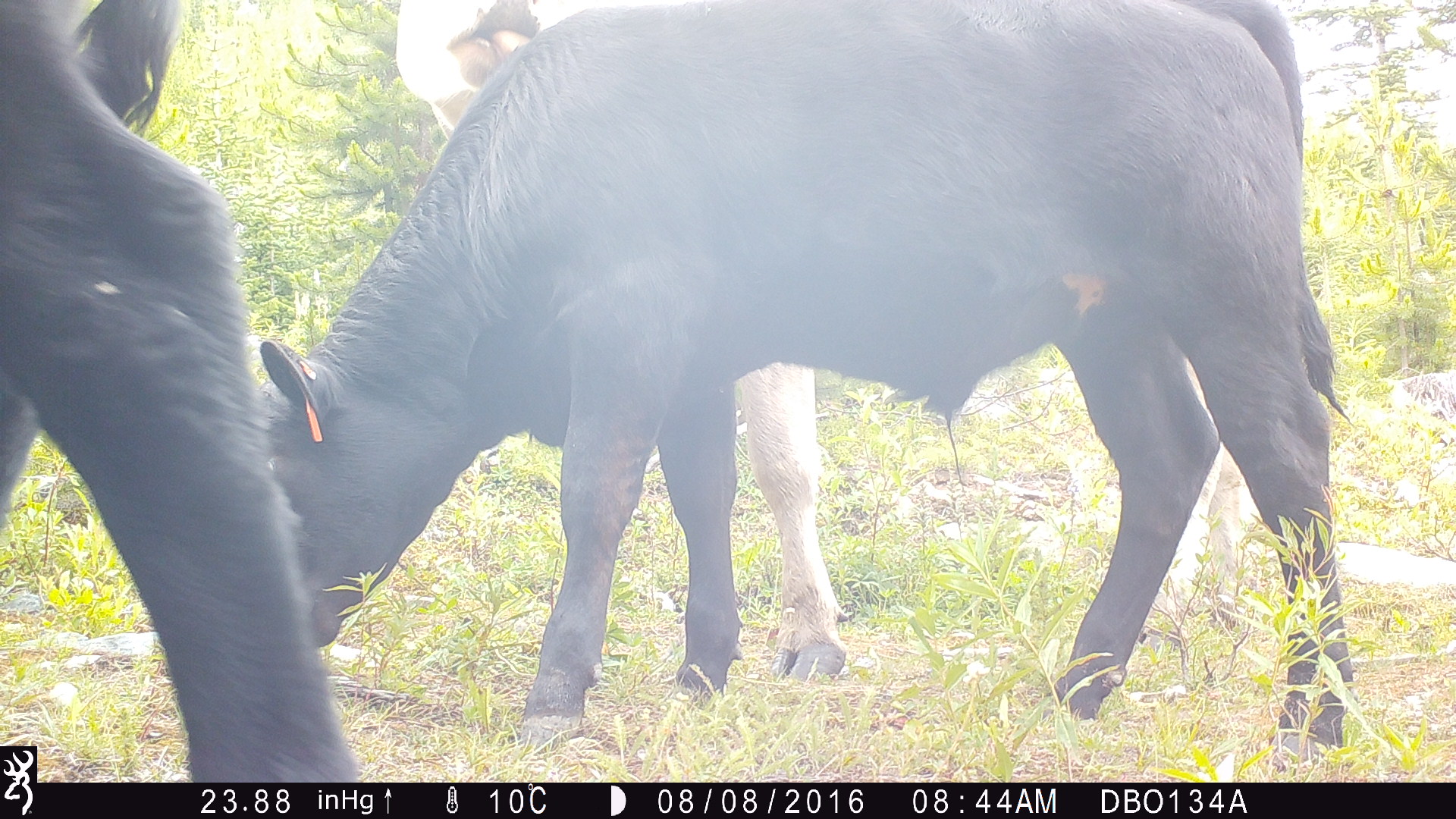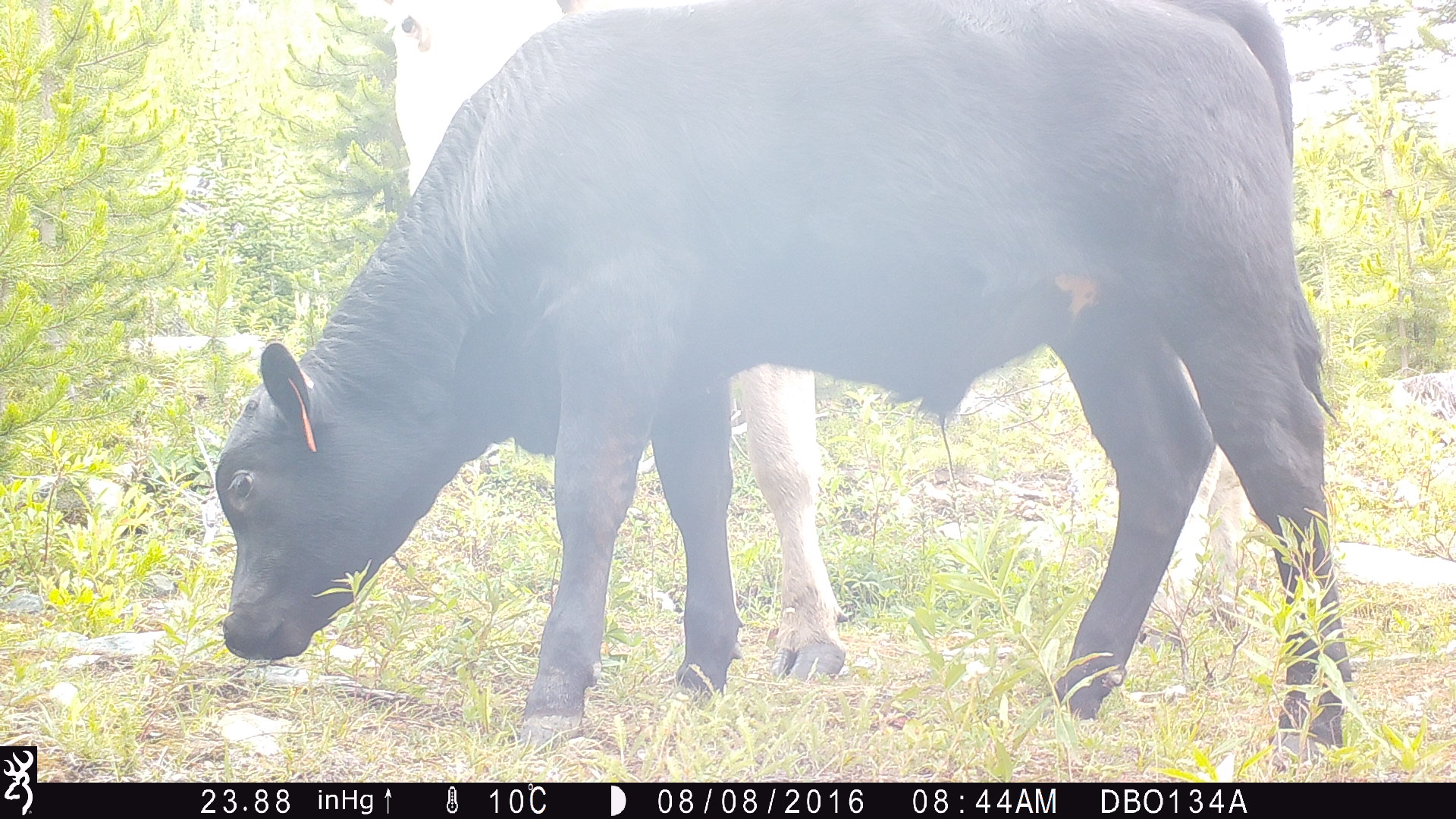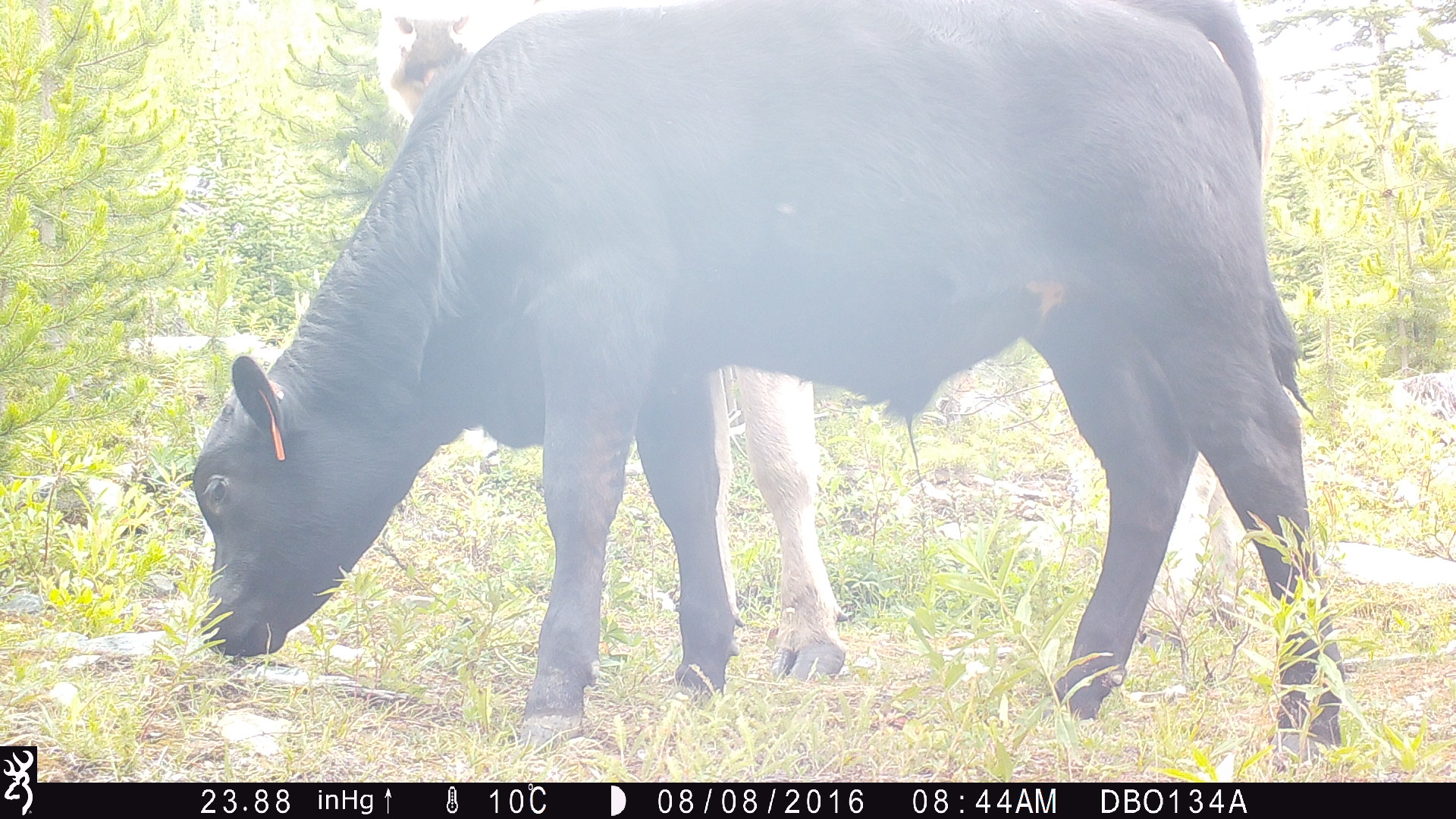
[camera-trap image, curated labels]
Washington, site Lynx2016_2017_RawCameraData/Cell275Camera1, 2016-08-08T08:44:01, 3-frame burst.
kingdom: Animalia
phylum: Chordata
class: Mammalia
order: Artiodactyla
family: Bovidae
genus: Bos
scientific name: Bos taurus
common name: domestic cattle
Domestic cattle (Bos taurus). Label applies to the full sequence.